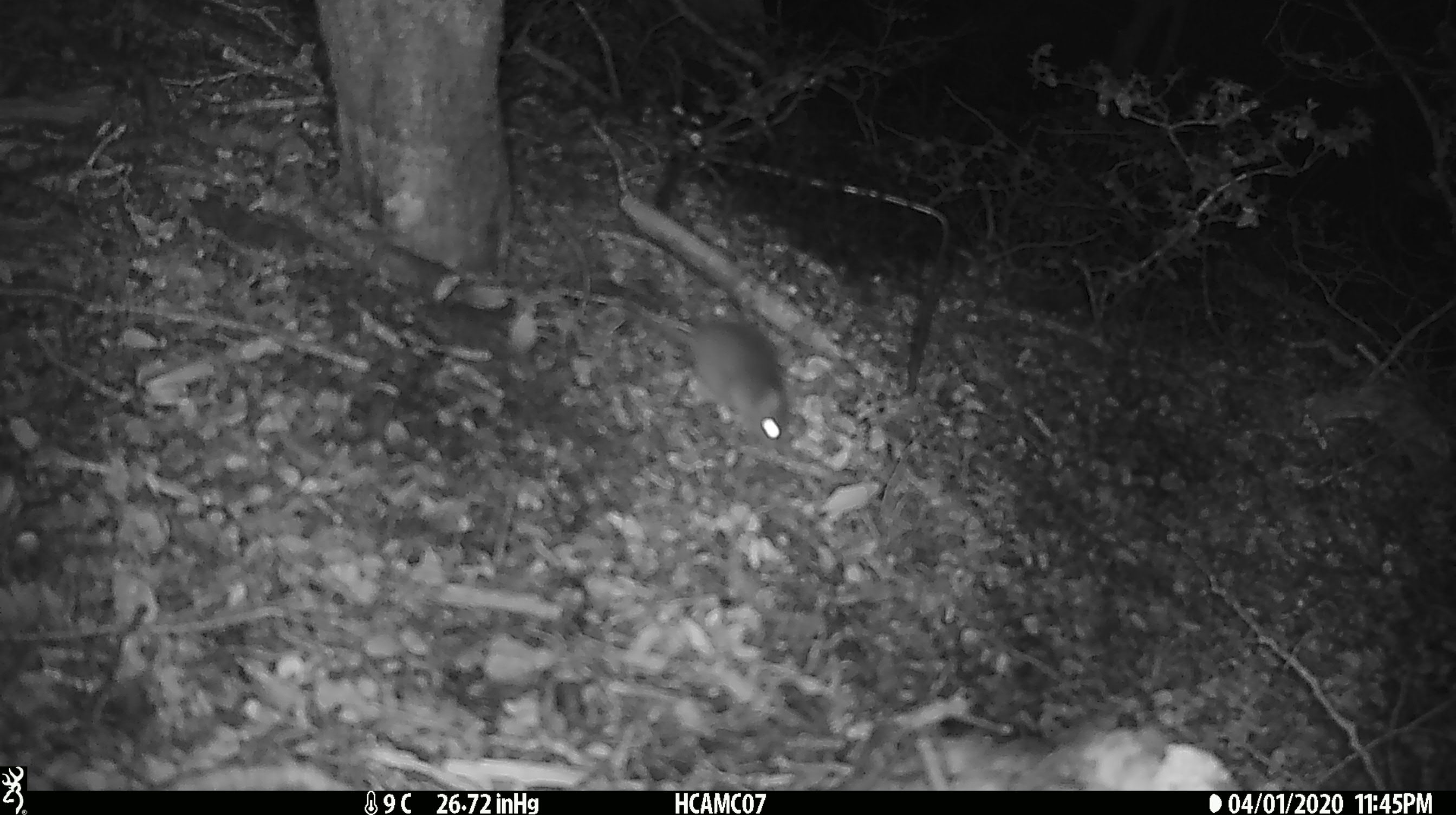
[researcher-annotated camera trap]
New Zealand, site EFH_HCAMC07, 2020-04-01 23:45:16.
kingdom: Animalia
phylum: Chordata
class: Mammalia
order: Rodentia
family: Muridae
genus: Mus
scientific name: Mus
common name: mouse